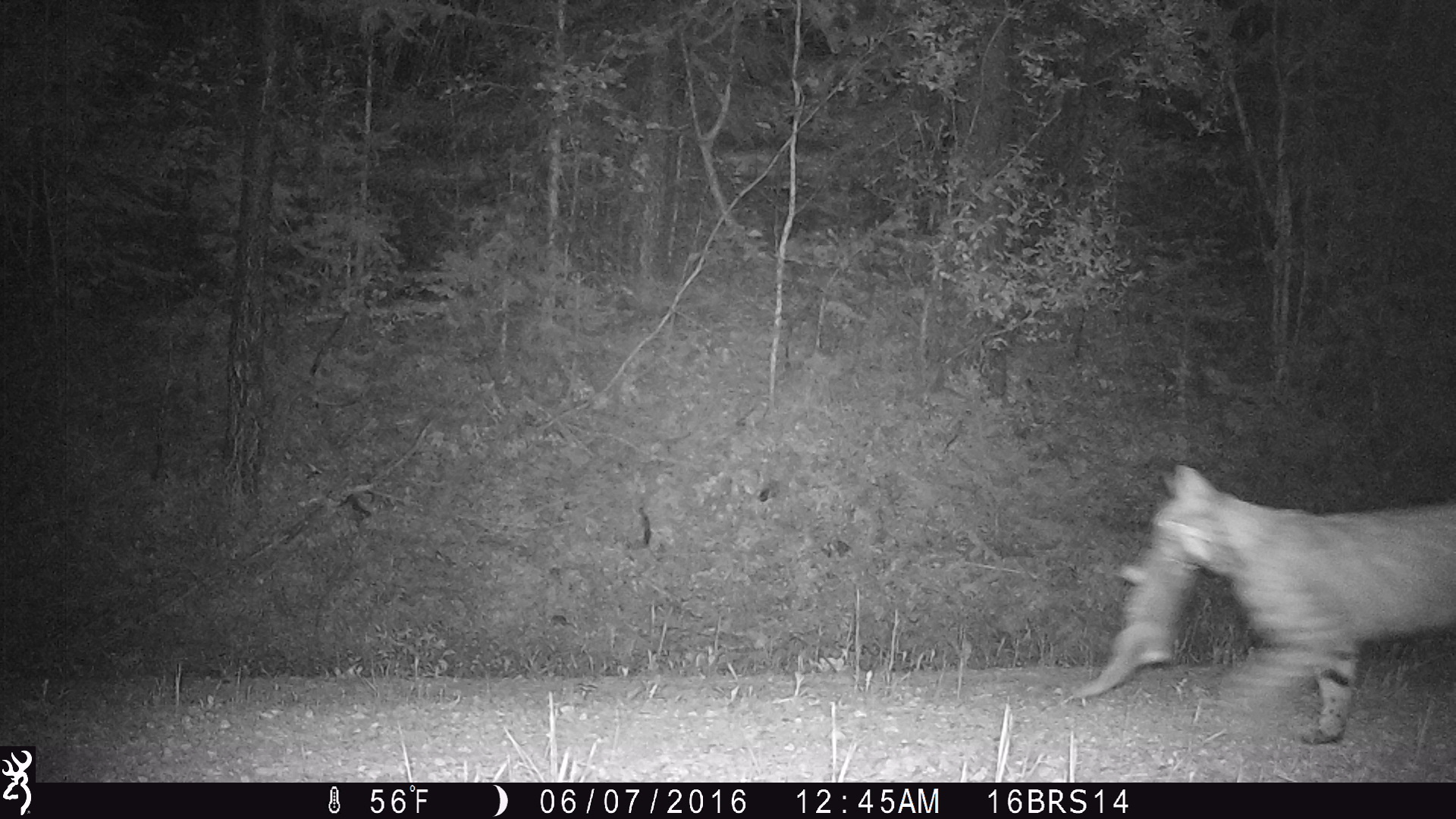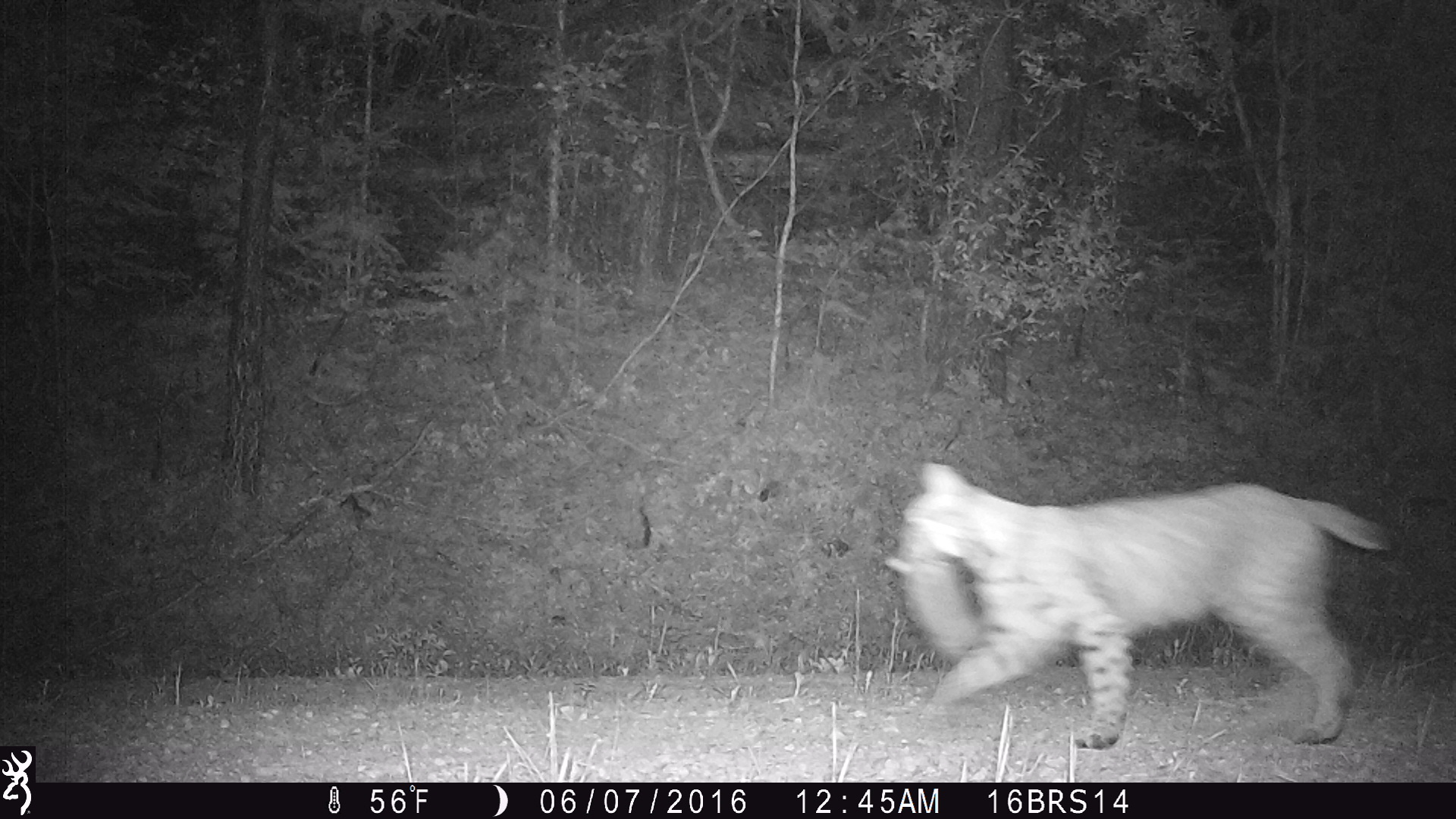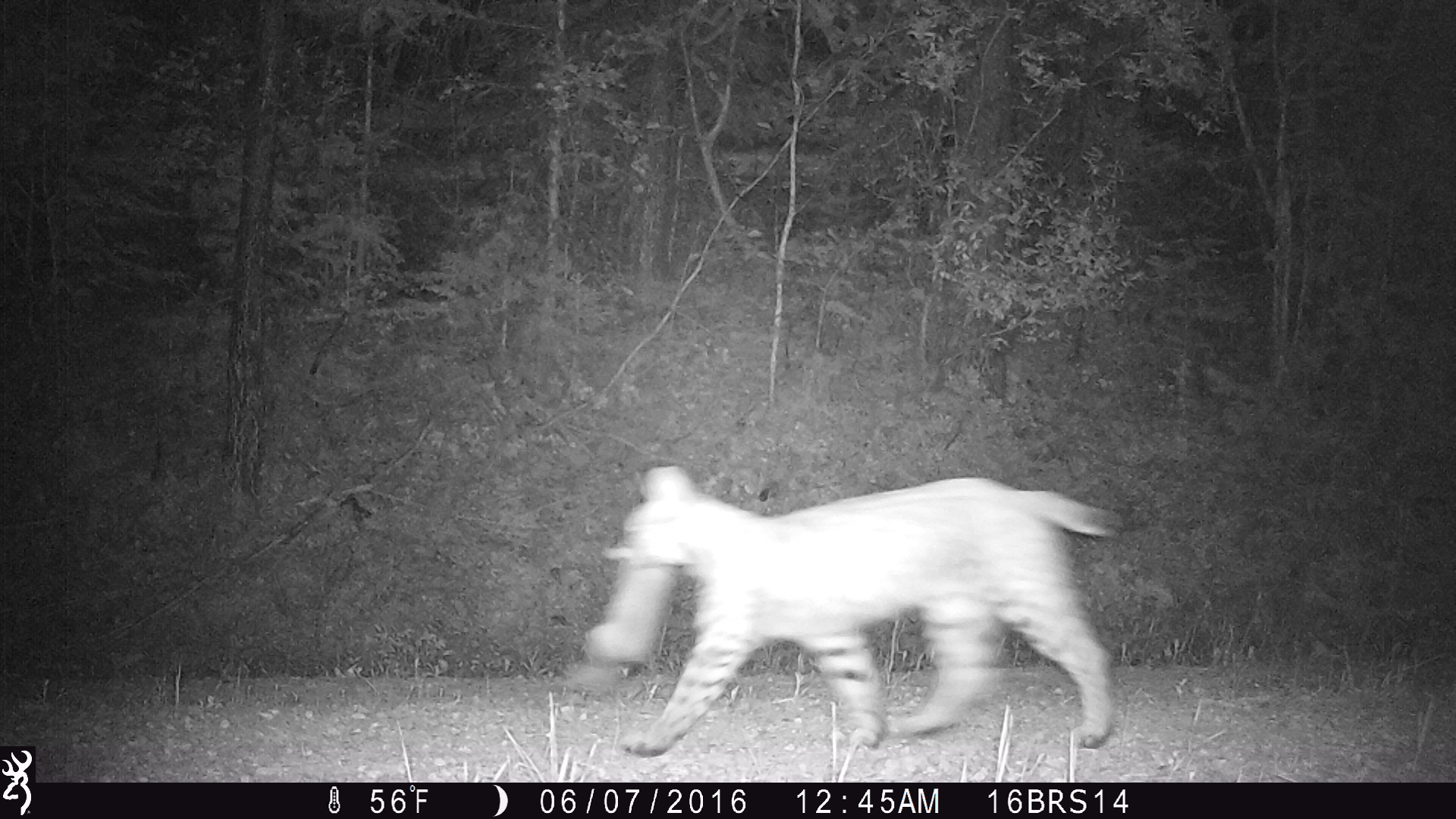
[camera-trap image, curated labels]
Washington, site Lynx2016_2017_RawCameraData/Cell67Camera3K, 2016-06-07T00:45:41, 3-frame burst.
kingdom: Animalia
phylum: Chordata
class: Mammalia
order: Carnivora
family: Felidae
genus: Lynx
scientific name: Lynx rufus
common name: bobcat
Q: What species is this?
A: Lynx rufus (bobcat).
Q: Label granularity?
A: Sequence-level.